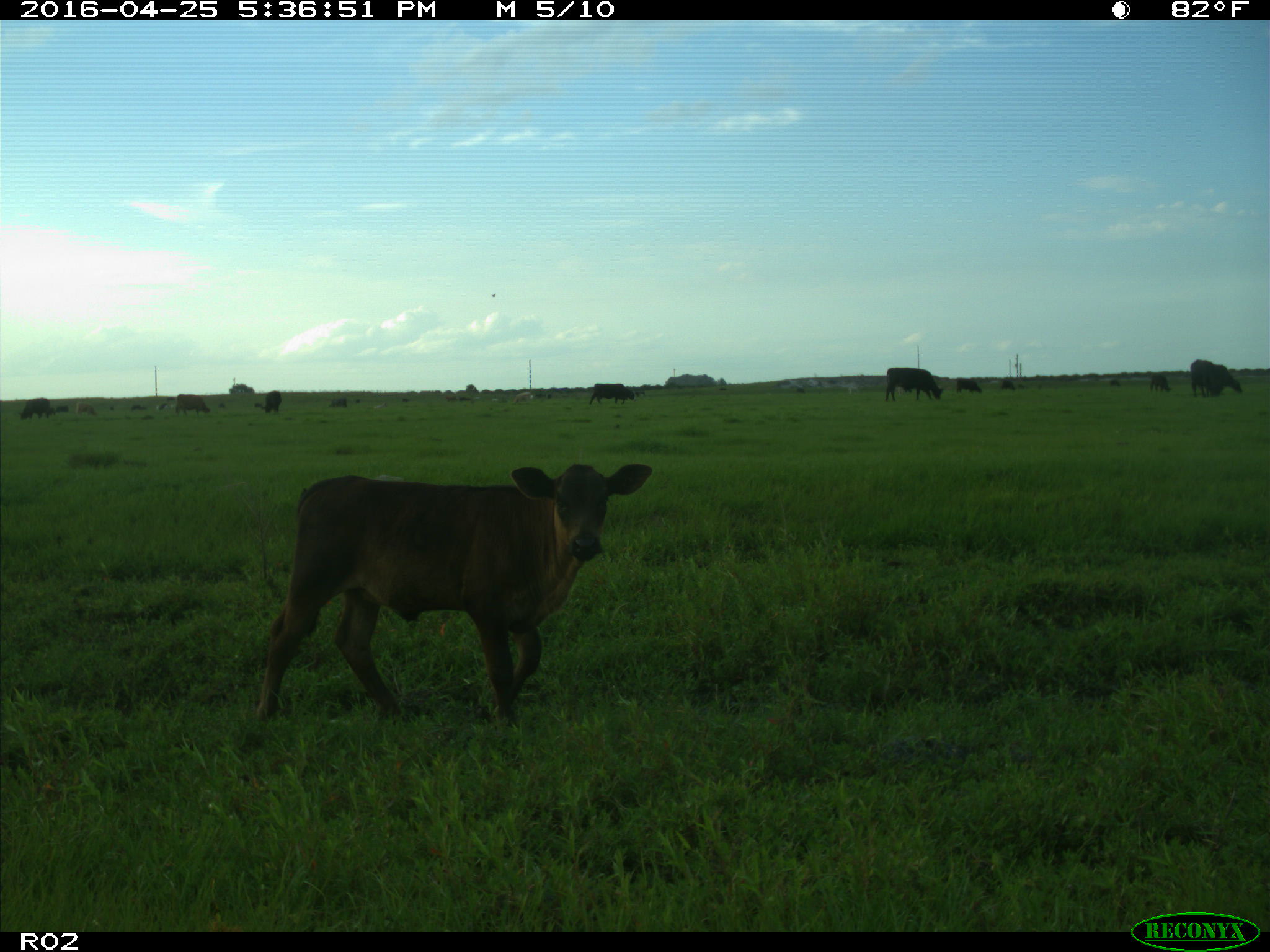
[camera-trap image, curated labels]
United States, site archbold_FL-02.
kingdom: Animalia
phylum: Chordata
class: Mammalia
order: Artiodactyla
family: Bovidae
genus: Bos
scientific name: Bos taurus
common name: domestic cow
Bos taurus (domestic cow).